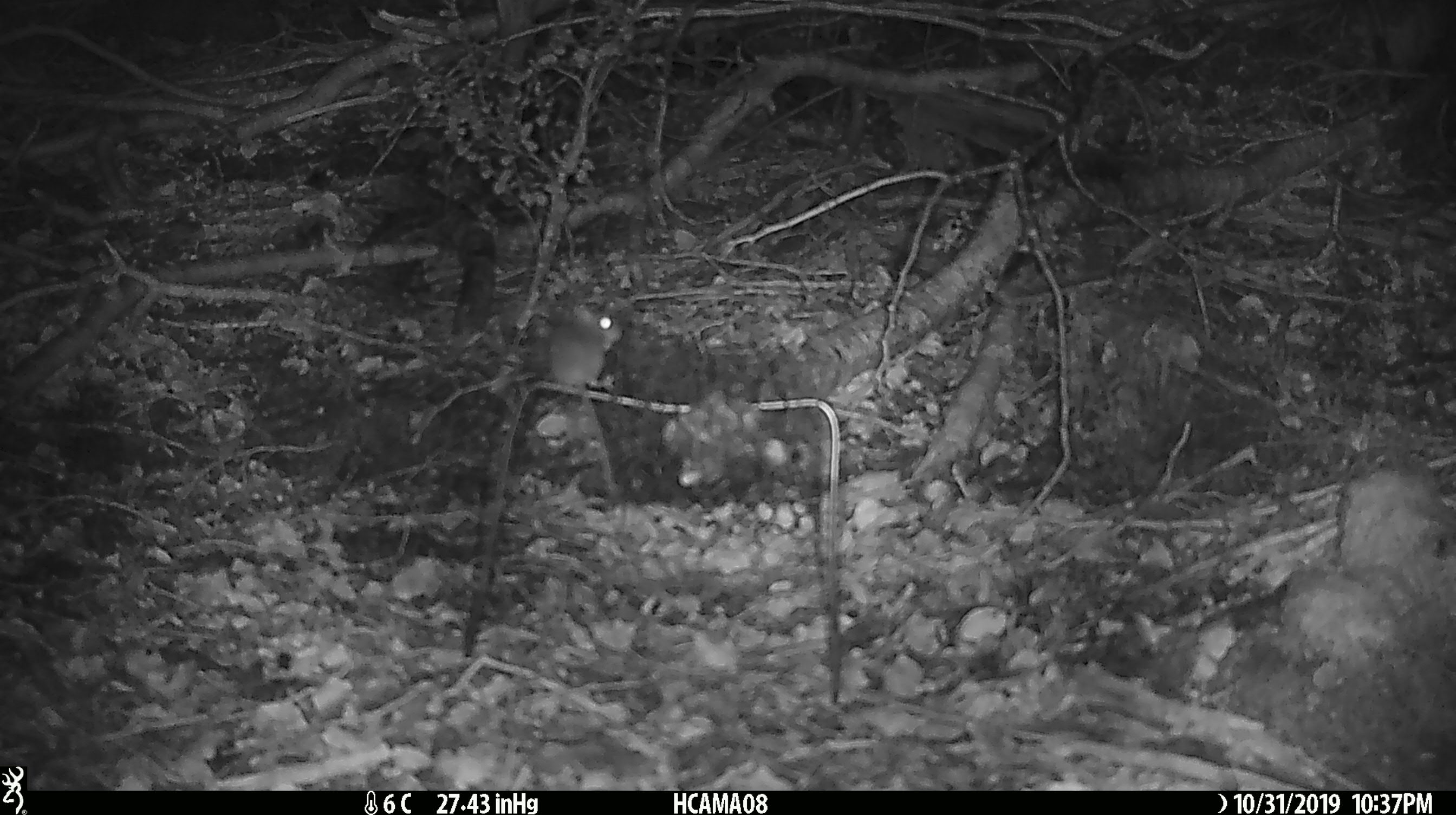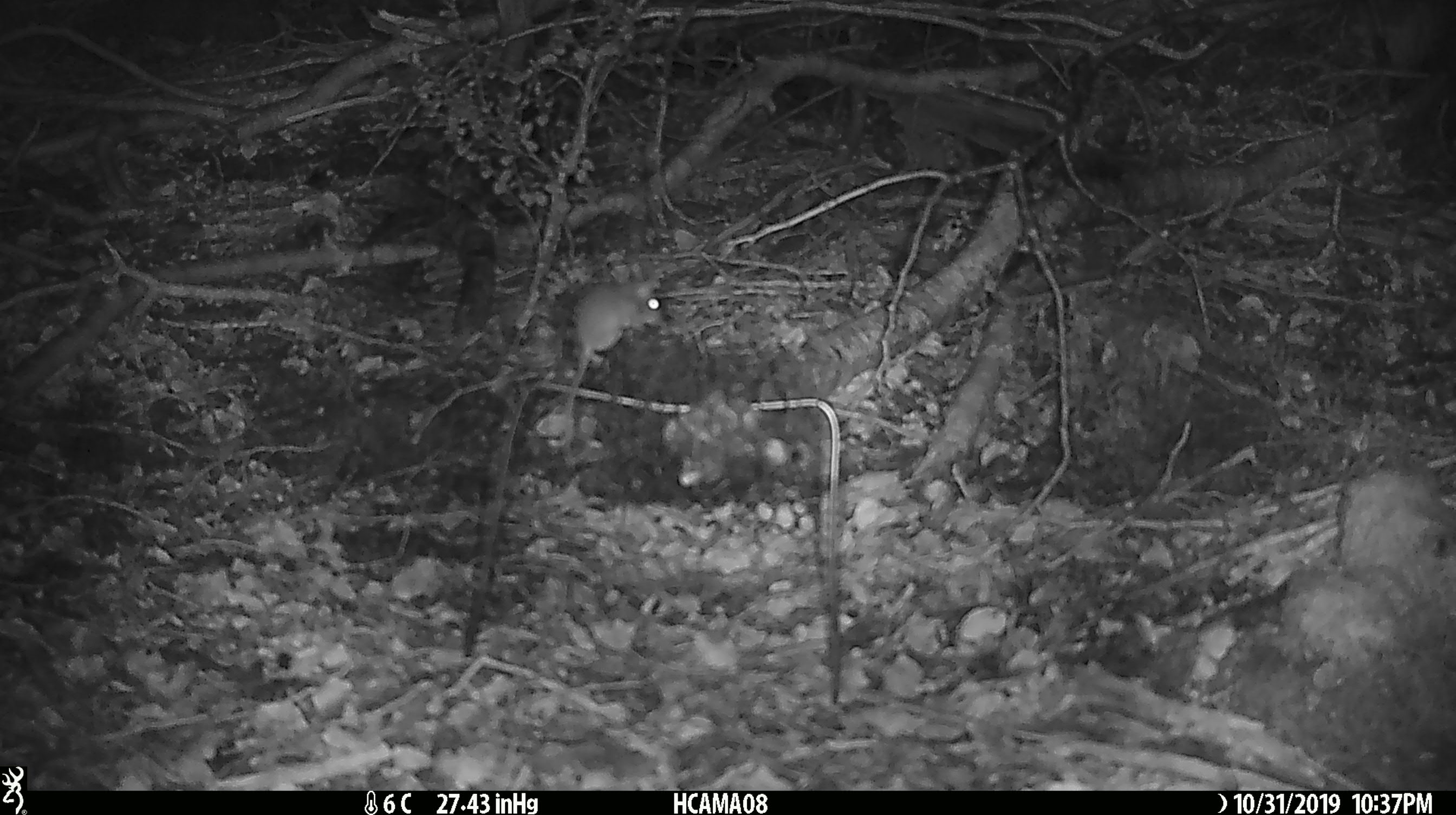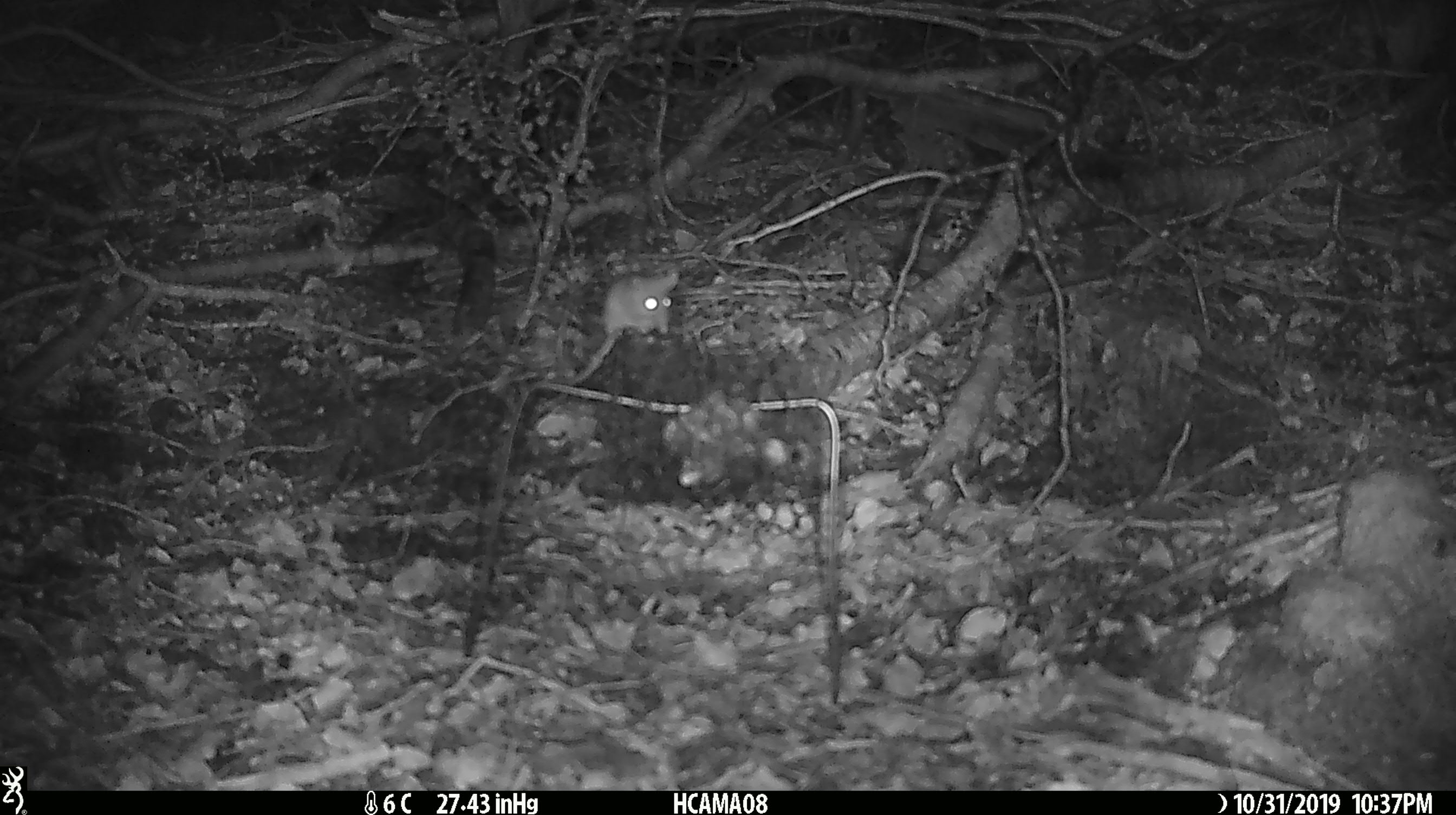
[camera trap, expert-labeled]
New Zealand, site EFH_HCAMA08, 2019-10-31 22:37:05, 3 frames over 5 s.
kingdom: Animalia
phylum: Chordata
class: Mammalia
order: Rodentia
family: Muridae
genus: Mus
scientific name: Mus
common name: mouse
Mouse (Mus).